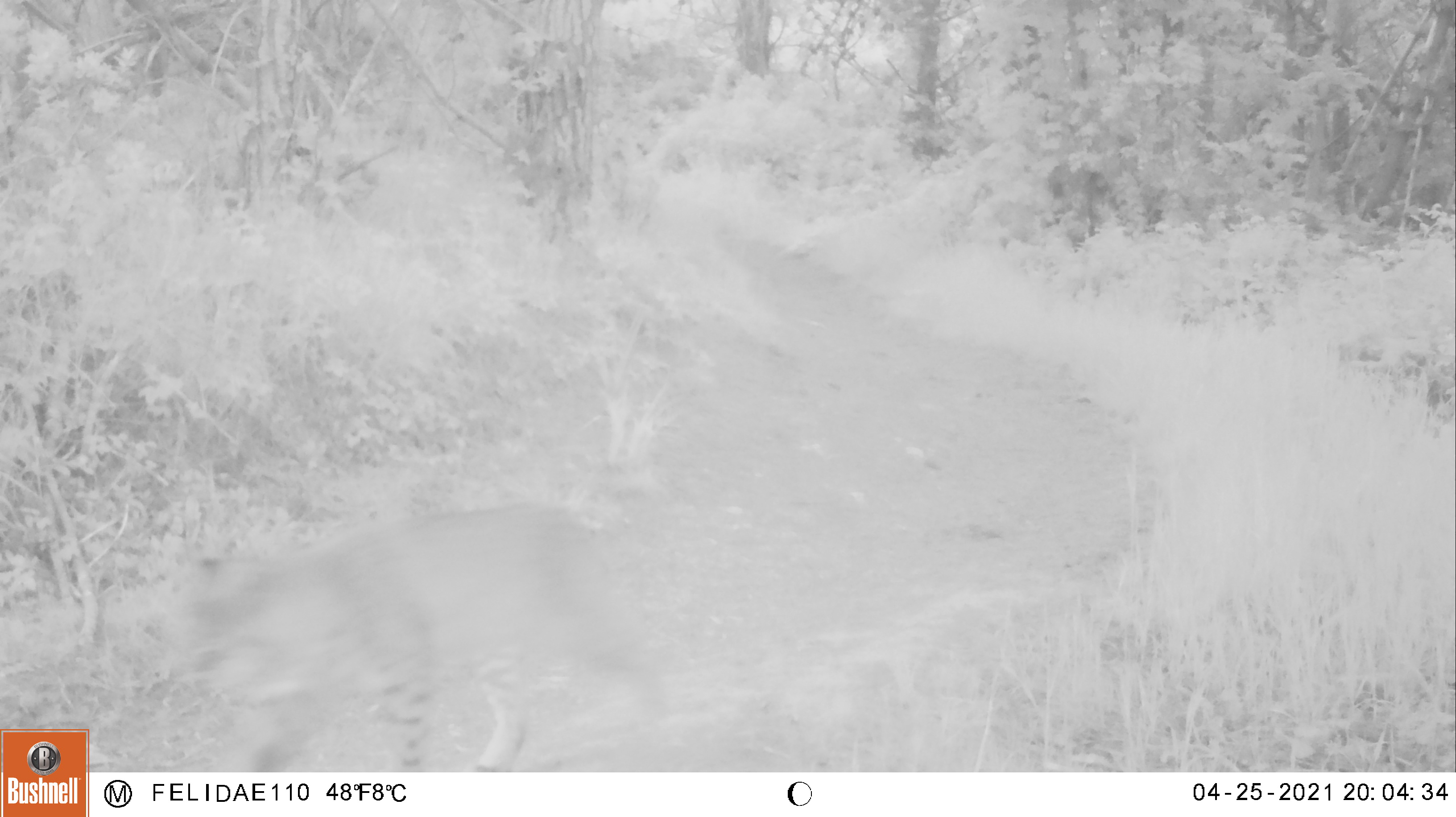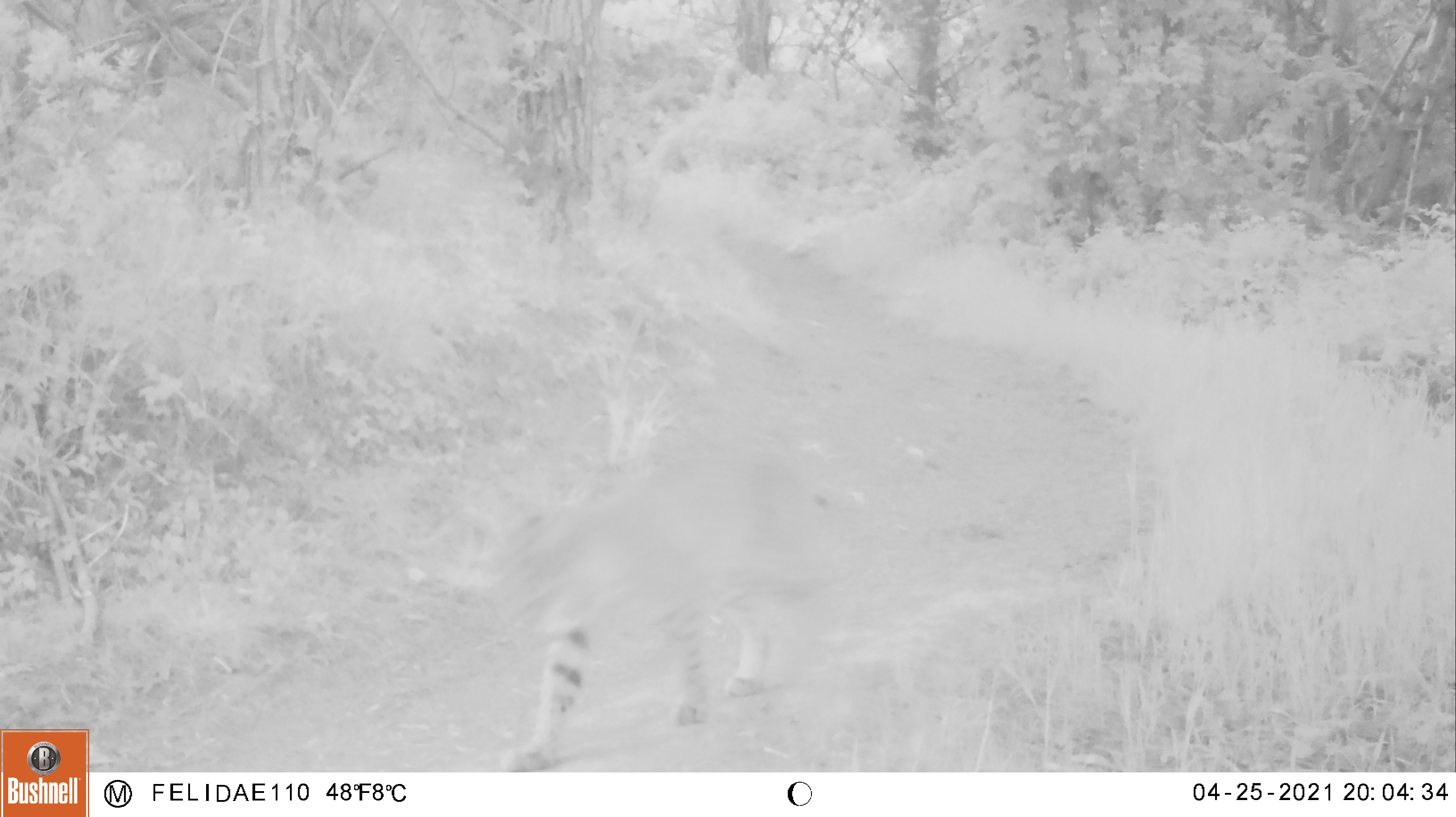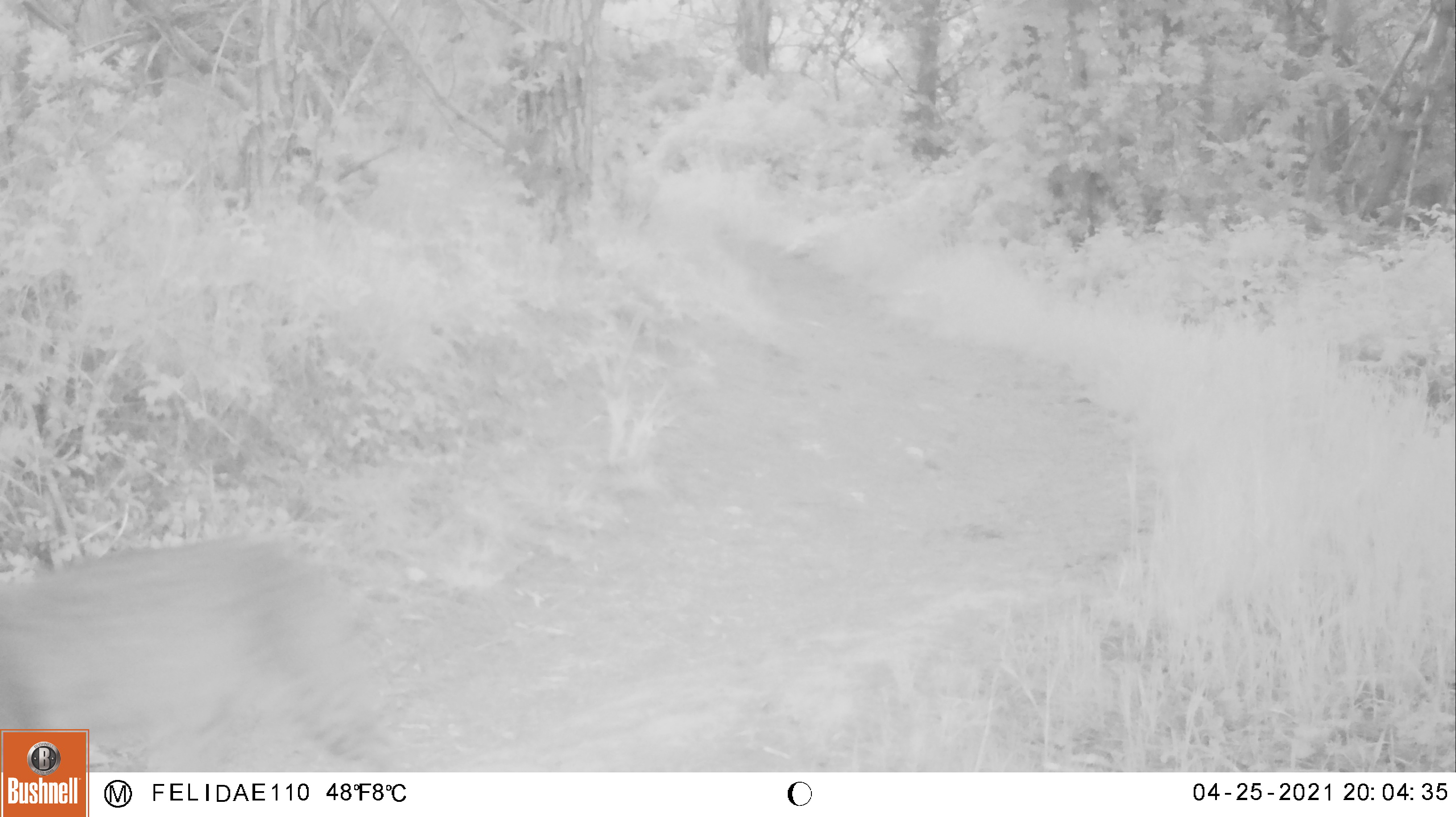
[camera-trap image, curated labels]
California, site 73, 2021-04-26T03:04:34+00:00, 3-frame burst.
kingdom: Animalia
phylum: Chordata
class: Mammalia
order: Carnivora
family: Felidae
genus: Lynx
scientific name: Lynx rufus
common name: bobcat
Bobcat (Lynx rufus).